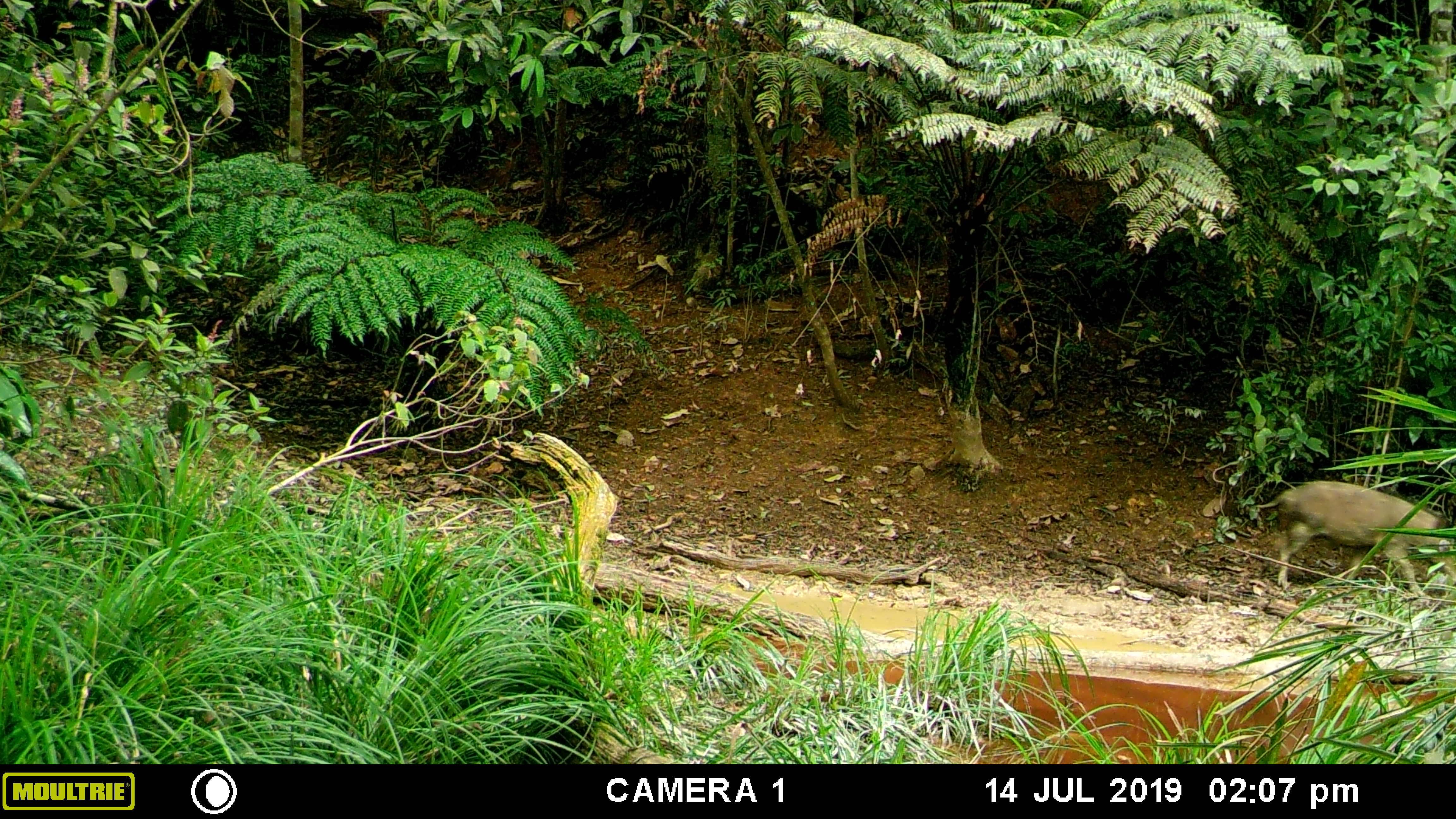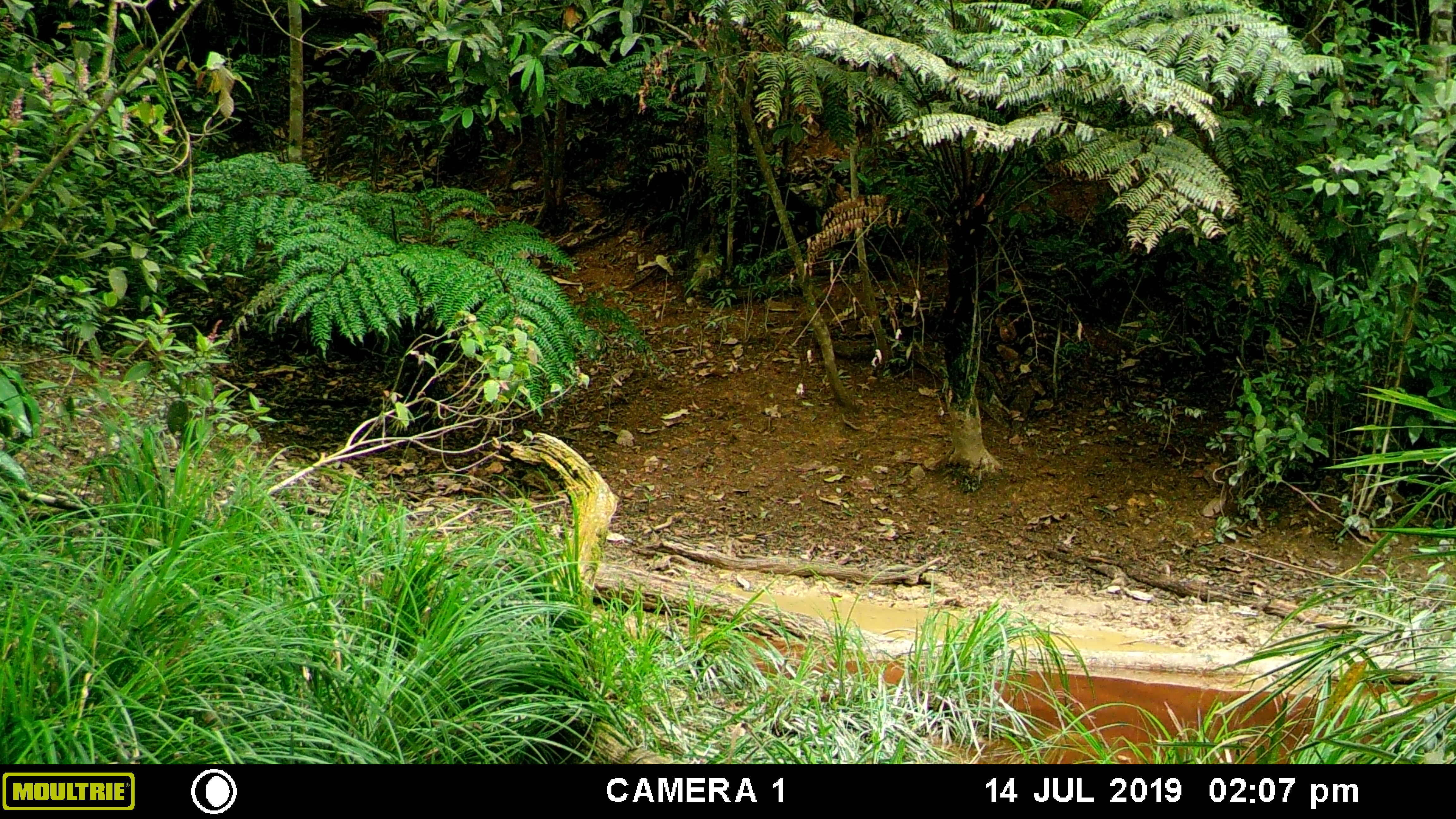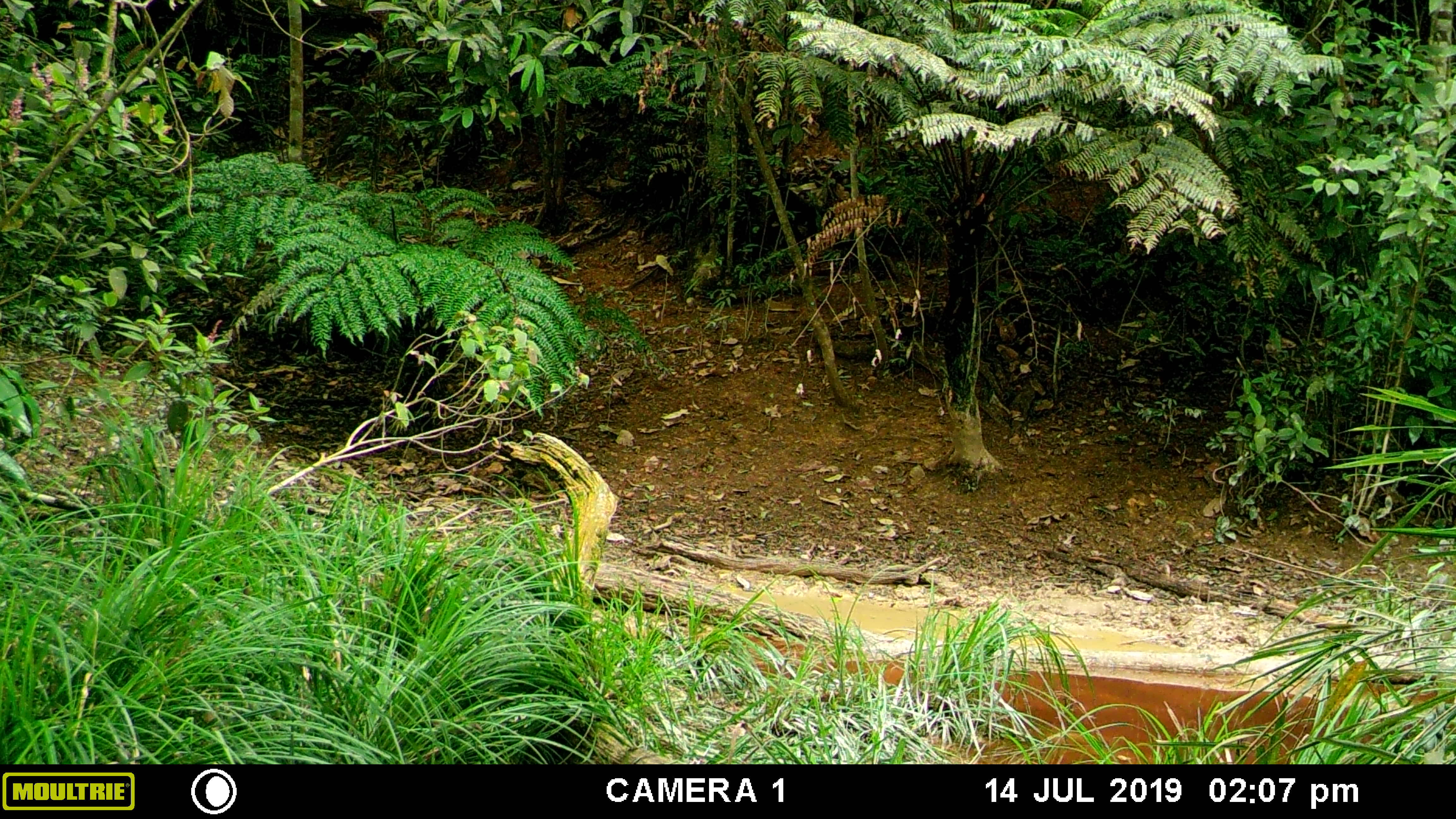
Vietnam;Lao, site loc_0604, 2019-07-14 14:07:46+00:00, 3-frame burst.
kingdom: Animalia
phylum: Chordata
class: Mammalia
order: Artiodactyla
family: Suidae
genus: Sus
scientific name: Sus scrofa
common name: eurasian wild pig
Eurasian wild pig (Sus scrofa). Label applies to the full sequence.